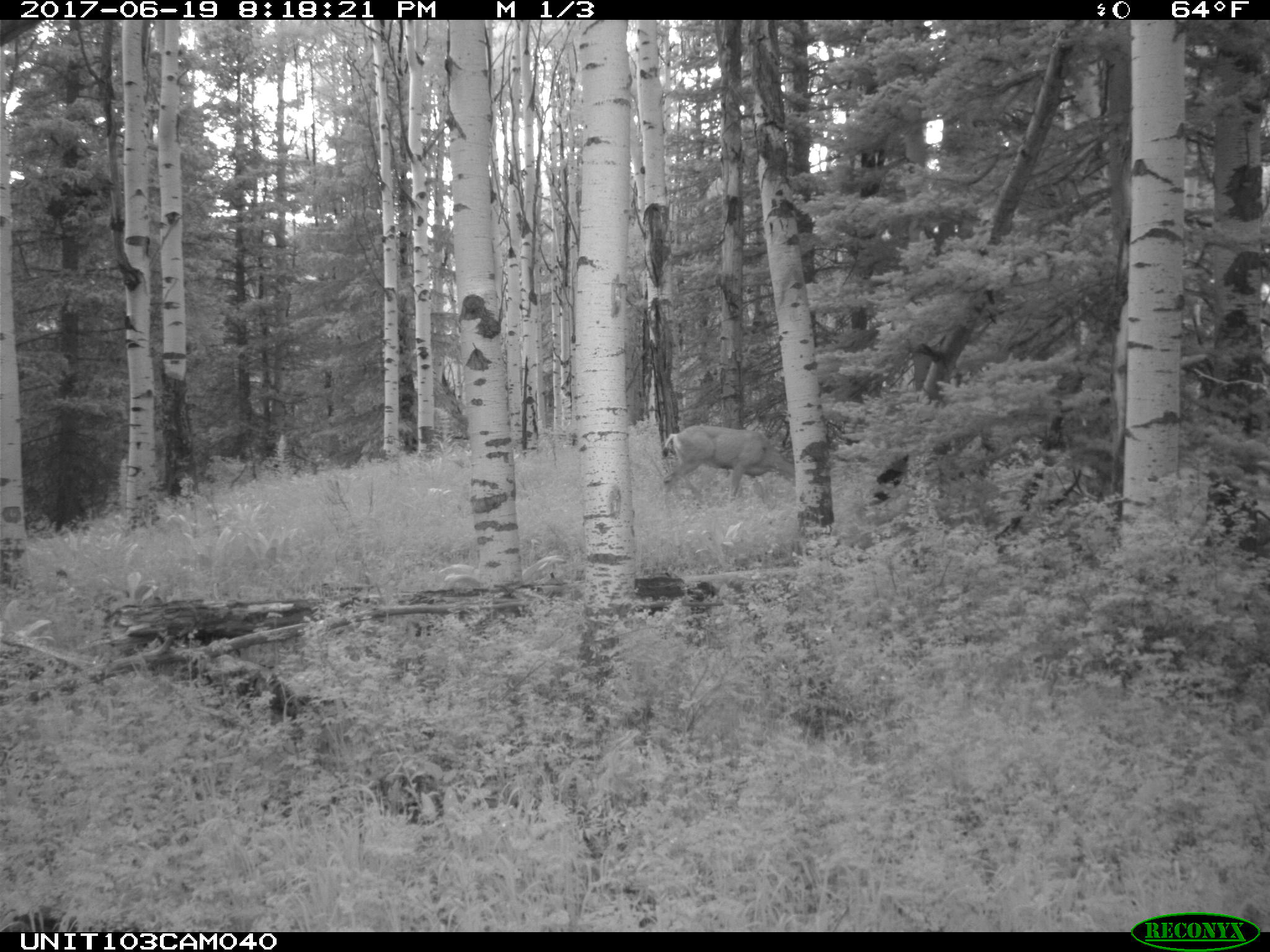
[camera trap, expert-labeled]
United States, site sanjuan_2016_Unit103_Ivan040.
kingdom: Animalia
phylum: Chordata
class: Mammalia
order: Artiodactyla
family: Cervidae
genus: Odocoileus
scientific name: Odocoileus hemionus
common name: mule deer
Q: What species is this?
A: Odocoileus hemionus (mule deer).